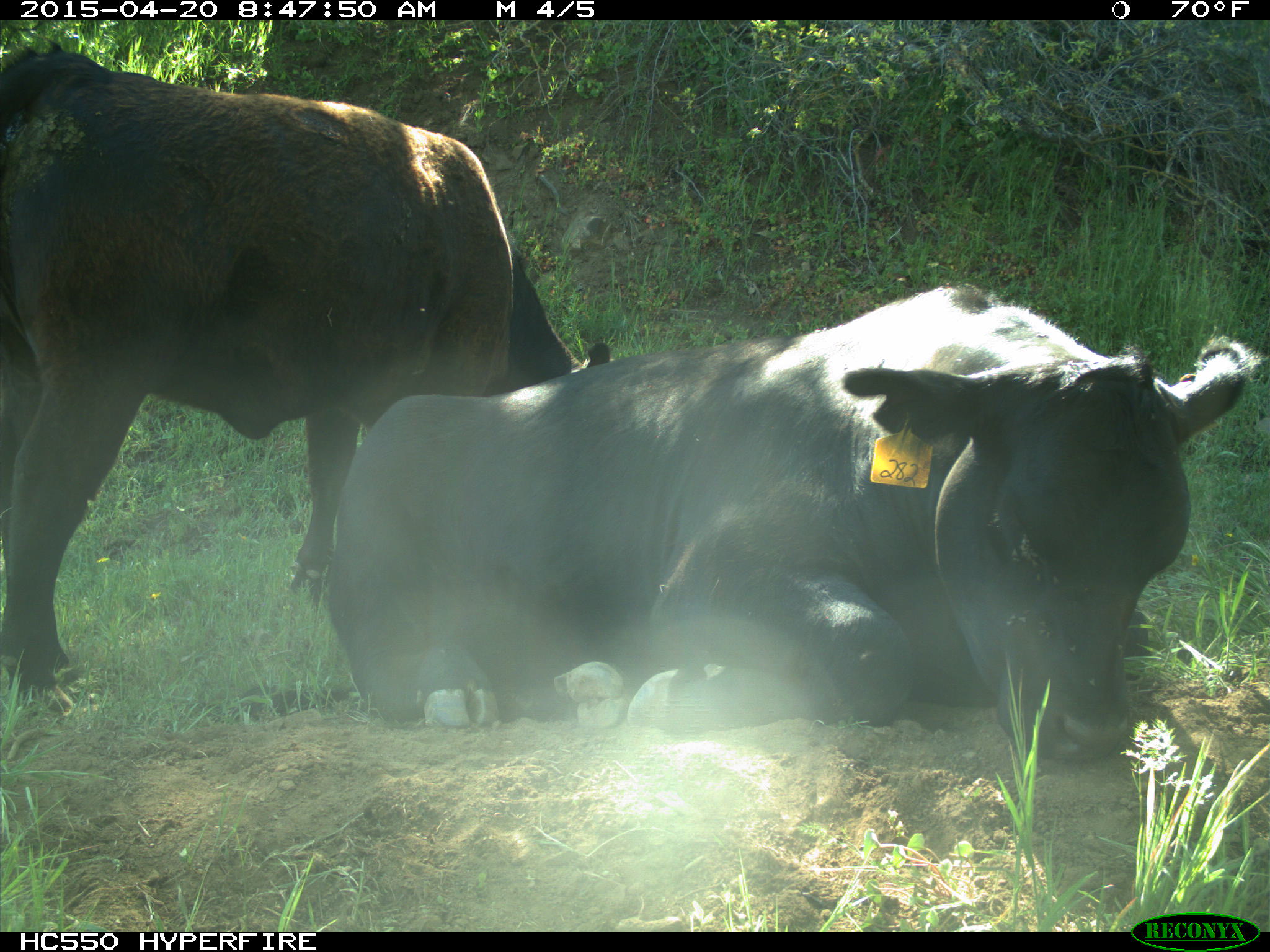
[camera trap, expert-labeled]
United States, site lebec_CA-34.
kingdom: Animalia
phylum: Chordata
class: Mammalia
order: Artiodactyla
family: Bovidae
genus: Bos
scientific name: Bos taurus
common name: domestic cow